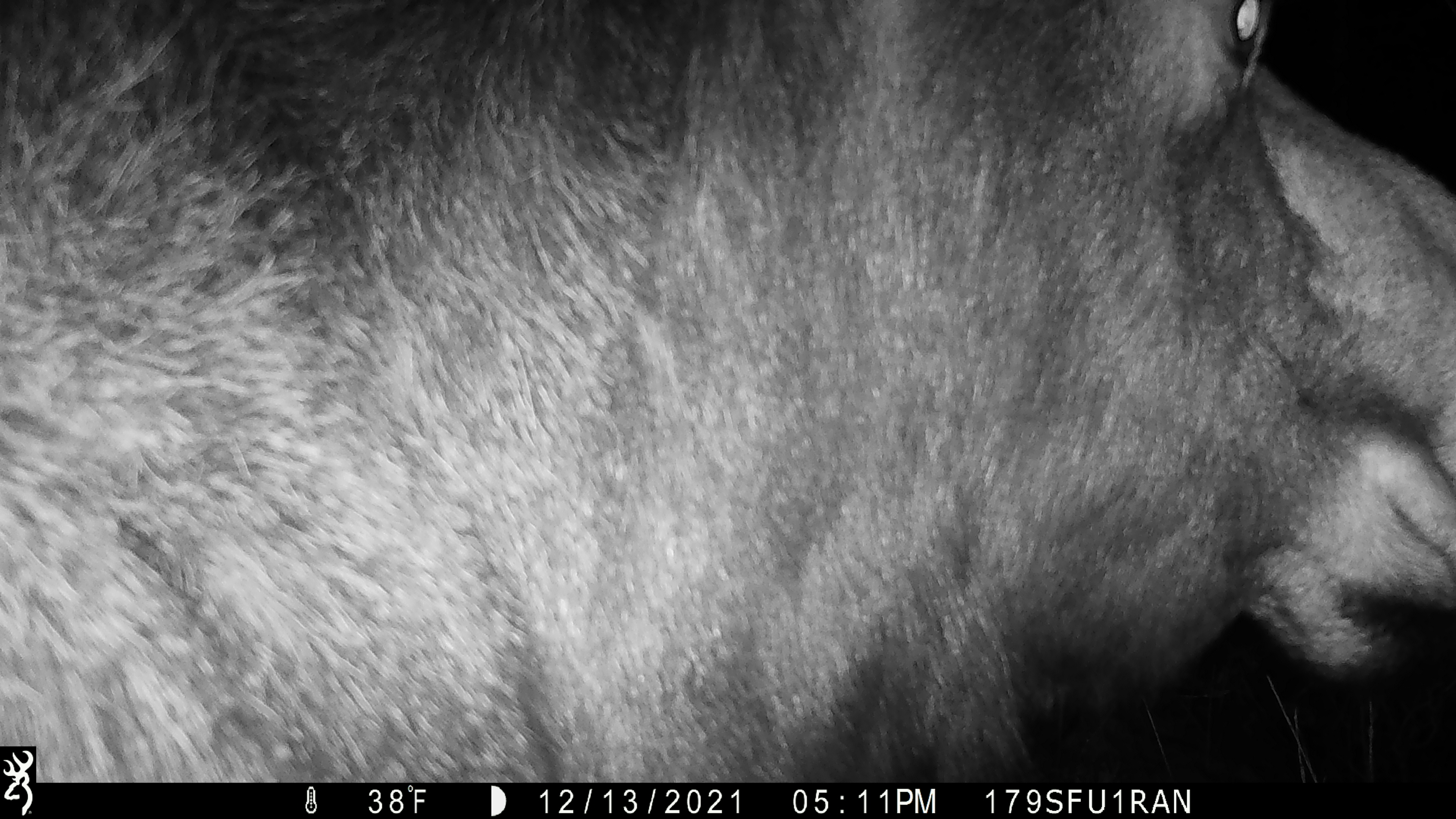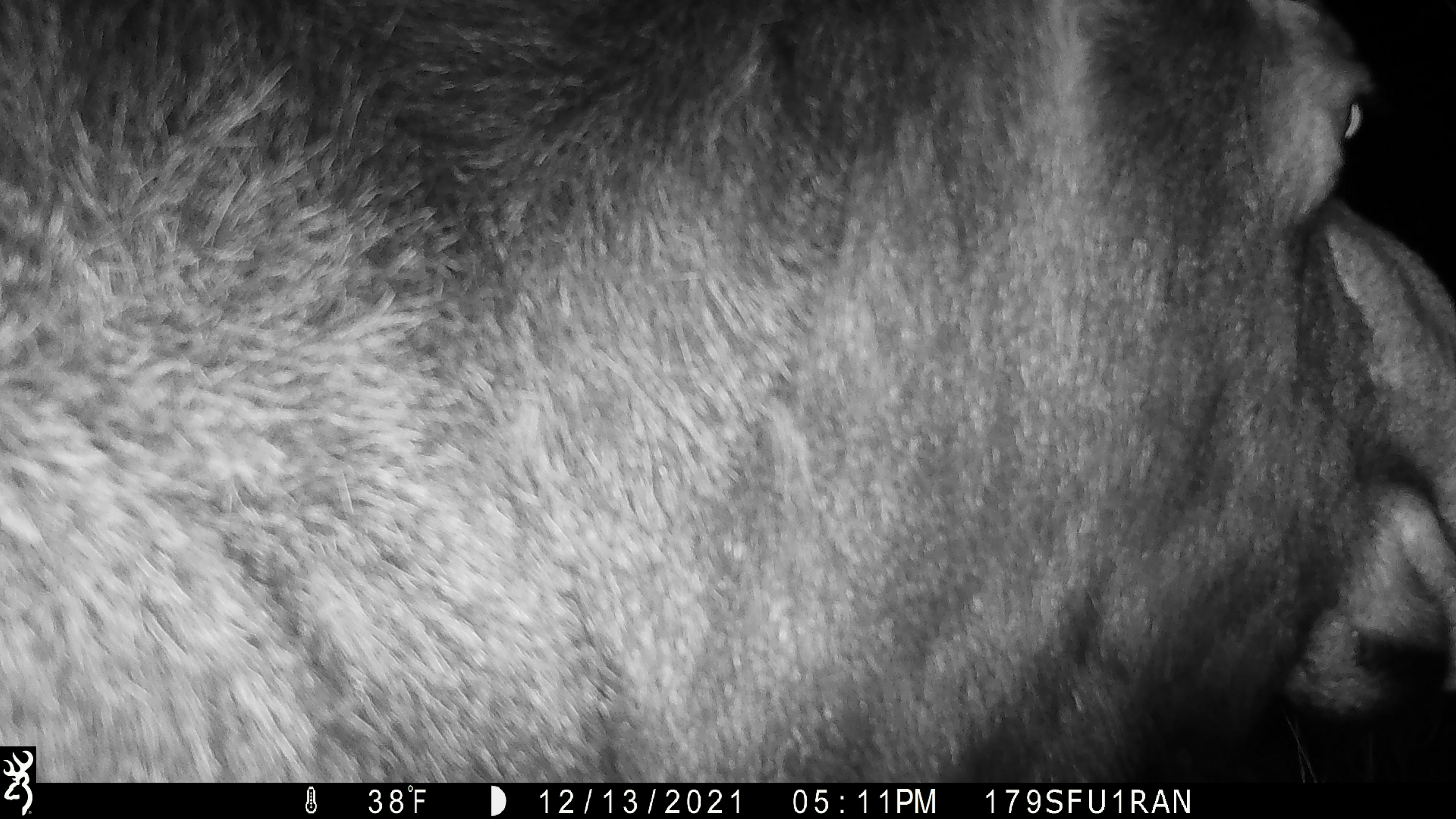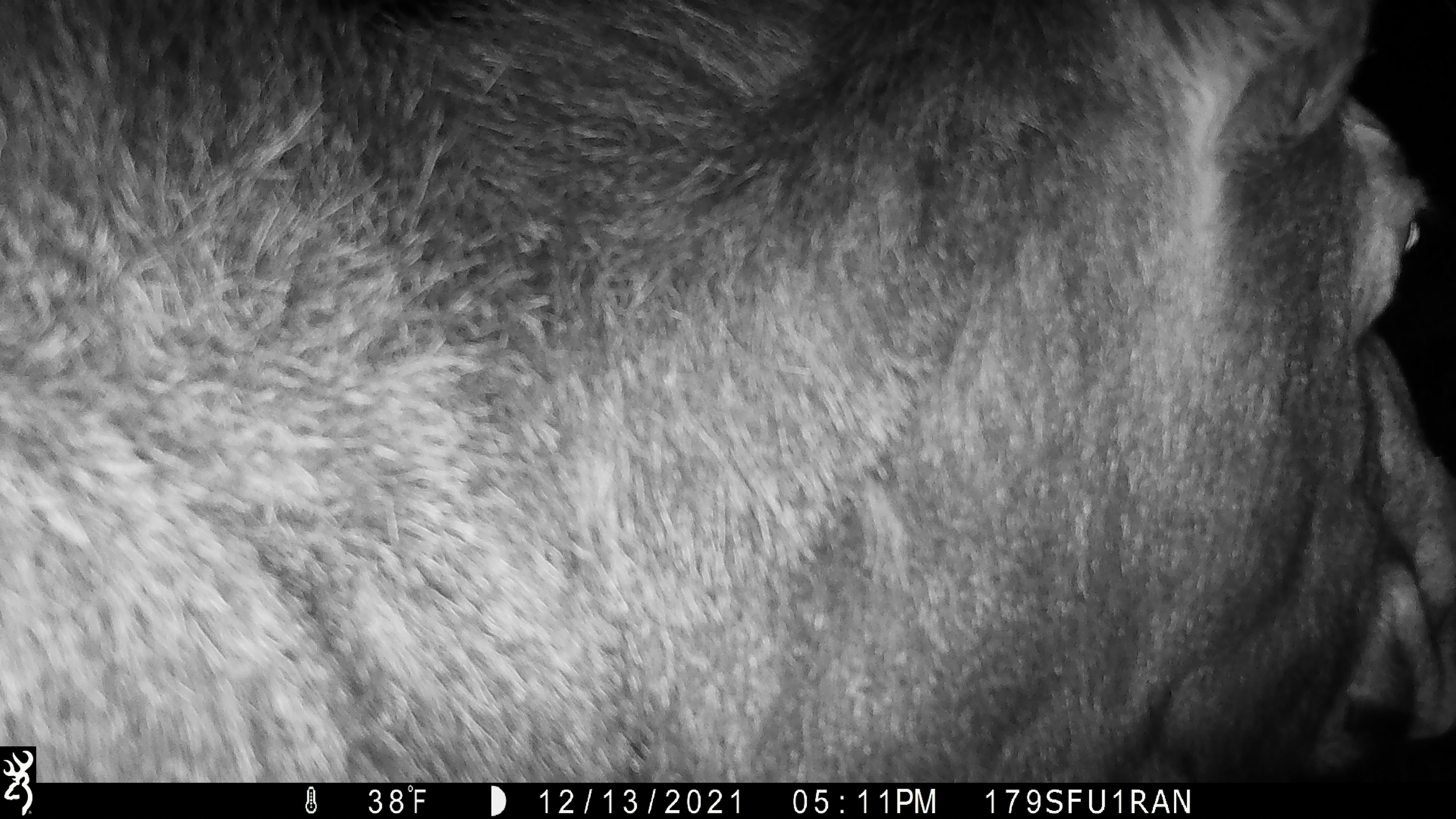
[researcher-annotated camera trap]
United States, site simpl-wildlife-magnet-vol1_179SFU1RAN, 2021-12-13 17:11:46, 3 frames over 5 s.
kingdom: Animalia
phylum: Chordata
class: Mammalia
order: Artiodactyla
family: Cervidae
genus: Alces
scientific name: Alces alces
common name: moose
Moose (Alces alces).